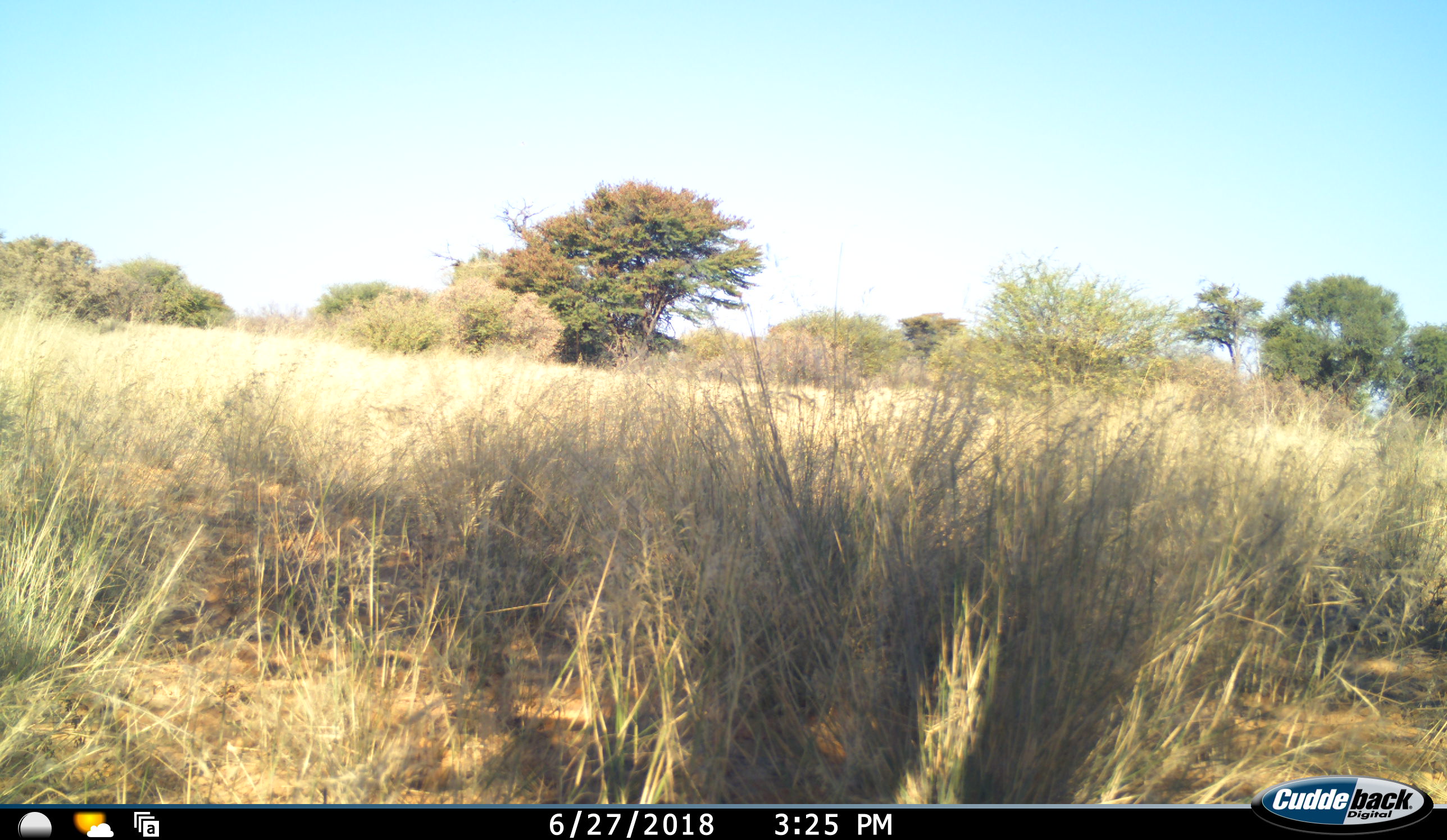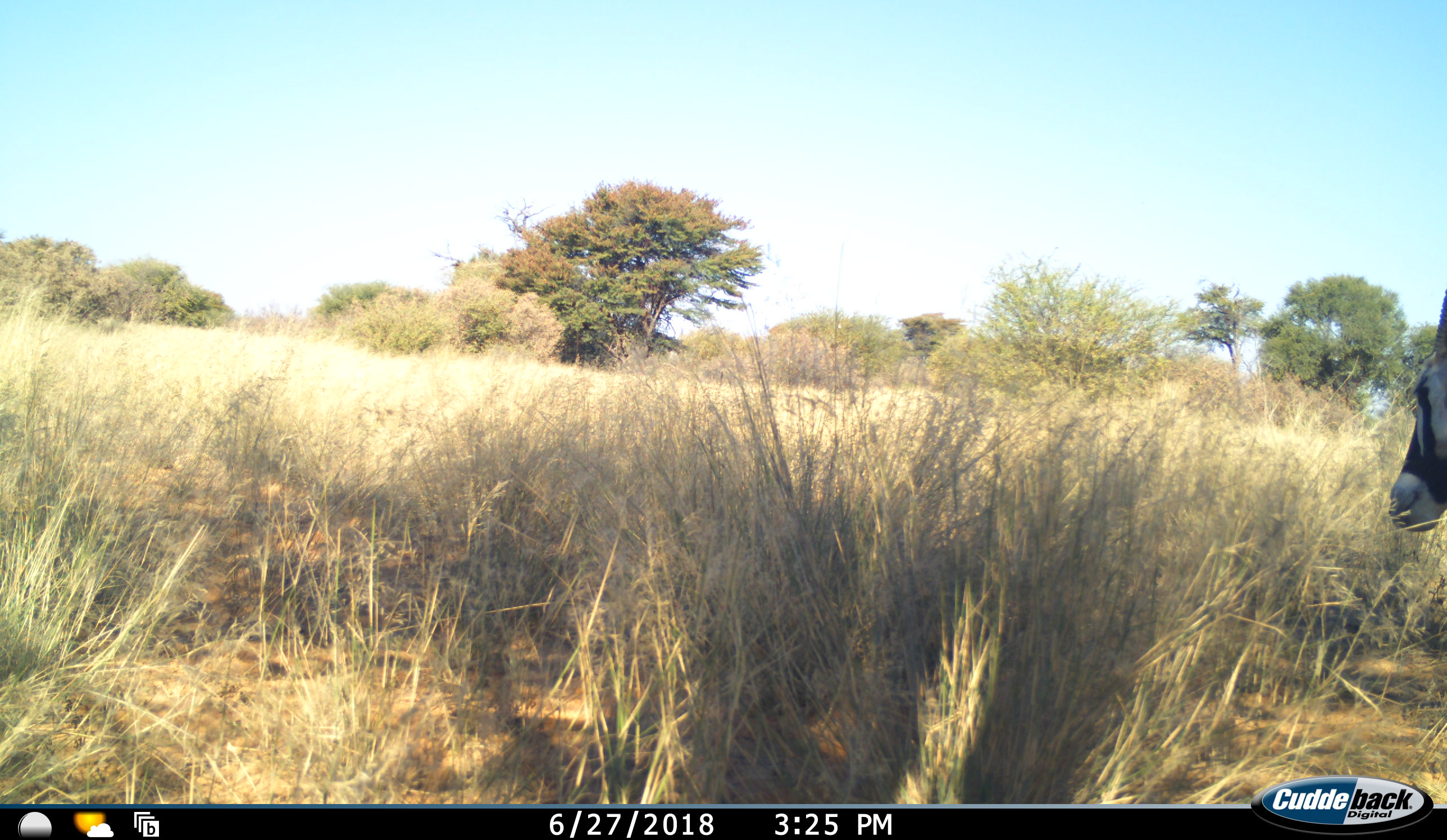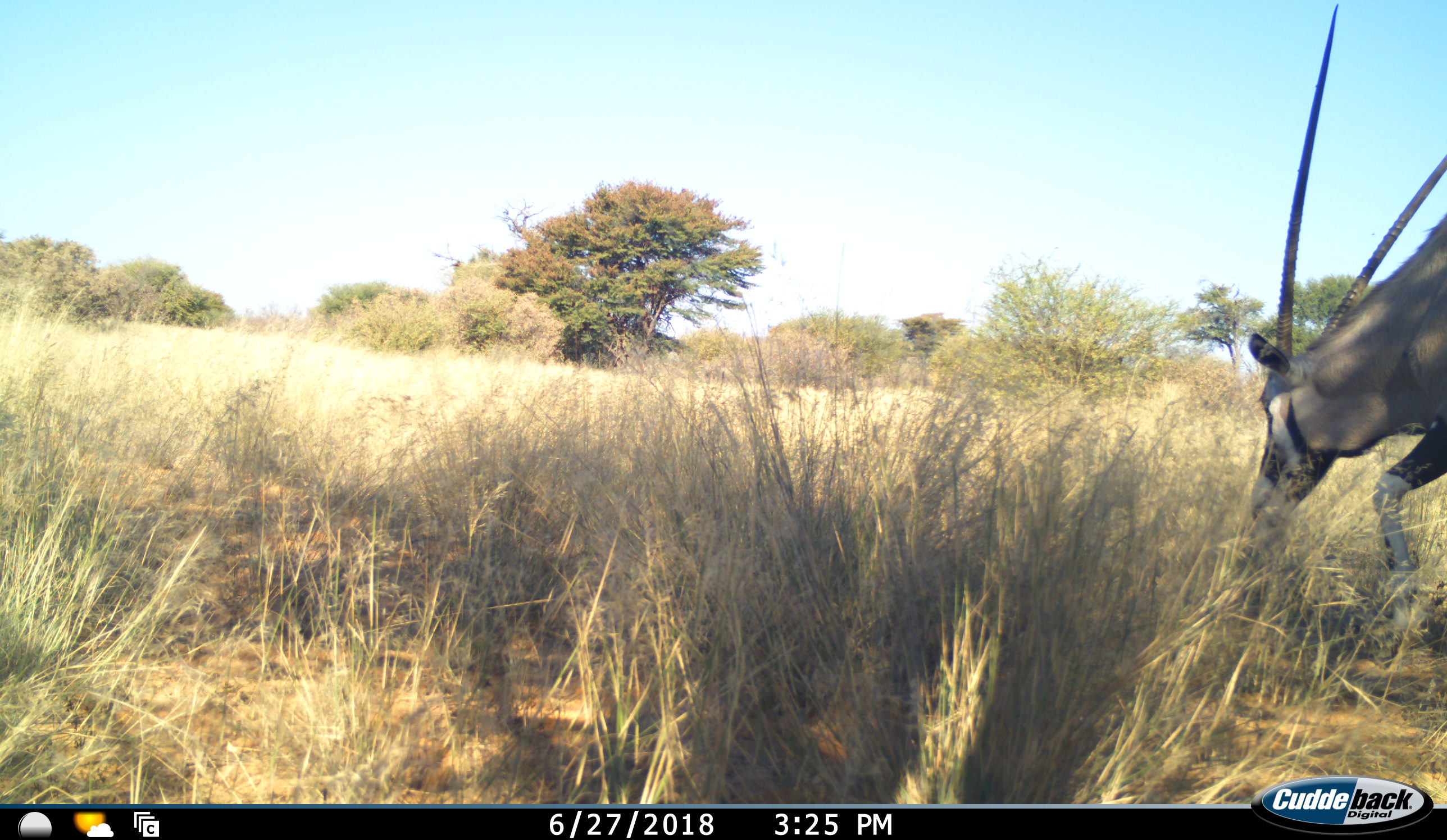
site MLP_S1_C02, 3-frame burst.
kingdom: Animalia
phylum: Chordata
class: Mammalia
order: Artiodactyla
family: Bovidae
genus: Oryx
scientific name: Oryx gazella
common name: gemsbok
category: oryx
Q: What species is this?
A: Oryx (gemsbok) (Oryx gazella).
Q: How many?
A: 1.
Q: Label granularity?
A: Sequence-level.